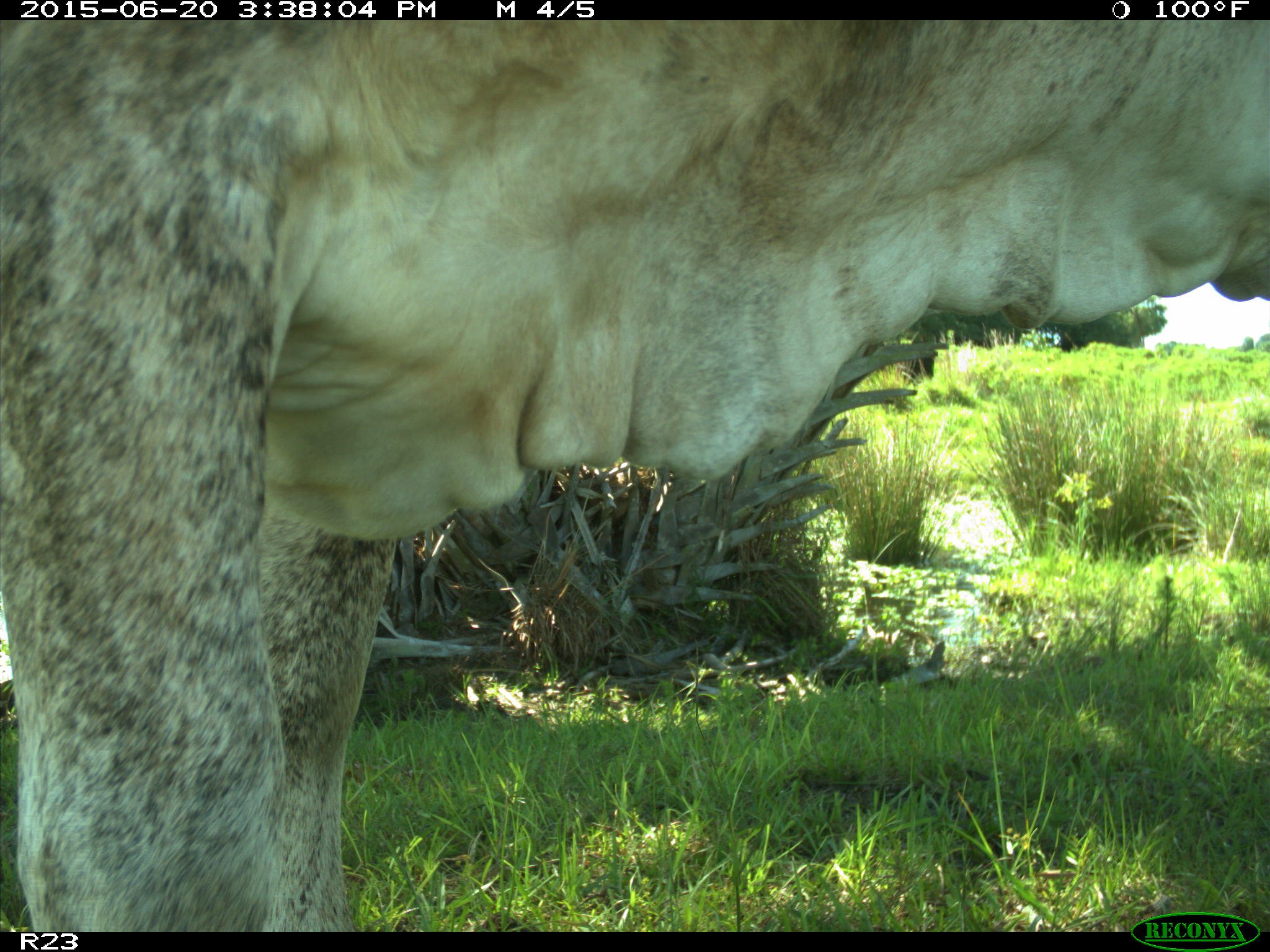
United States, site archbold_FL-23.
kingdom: Animalia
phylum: Chordata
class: Mammalia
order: Artiodactyla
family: Bovidae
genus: Bos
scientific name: Bos taurus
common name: domestic cow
Bos taurus (domestic cow).